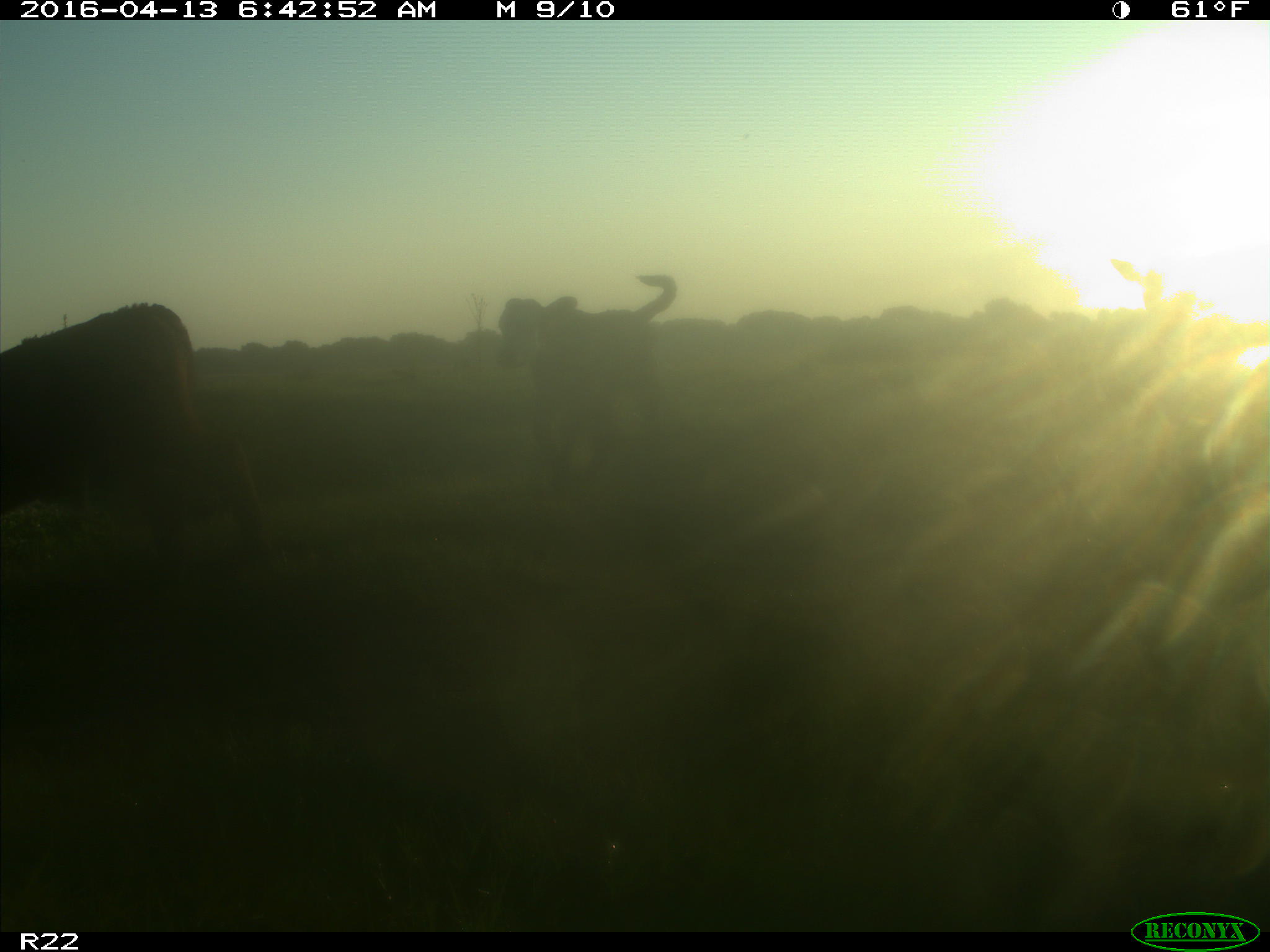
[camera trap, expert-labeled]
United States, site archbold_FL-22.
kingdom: Animalia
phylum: Chordata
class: Mammalia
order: Artiodactyla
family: Bovidae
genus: Bos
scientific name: Bos taurus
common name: domestic cow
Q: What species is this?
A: Bos taurus (domestic cow).